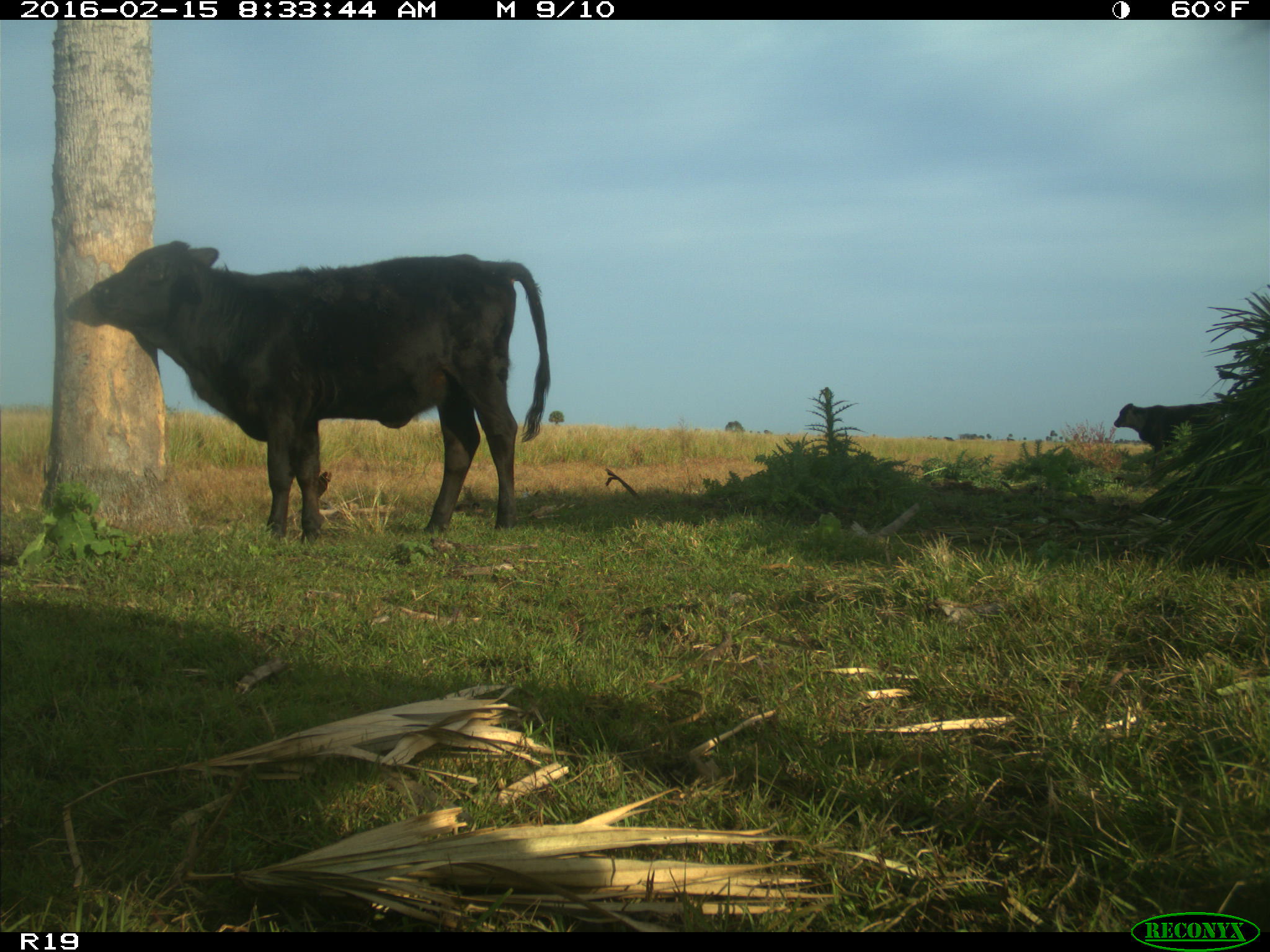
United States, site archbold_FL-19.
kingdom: Animalia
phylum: Chordata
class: Mammalia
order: Artiodactyla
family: Bovidae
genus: Bos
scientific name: Bos taurus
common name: domestic cow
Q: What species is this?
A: Bos taurus (domestic cow).